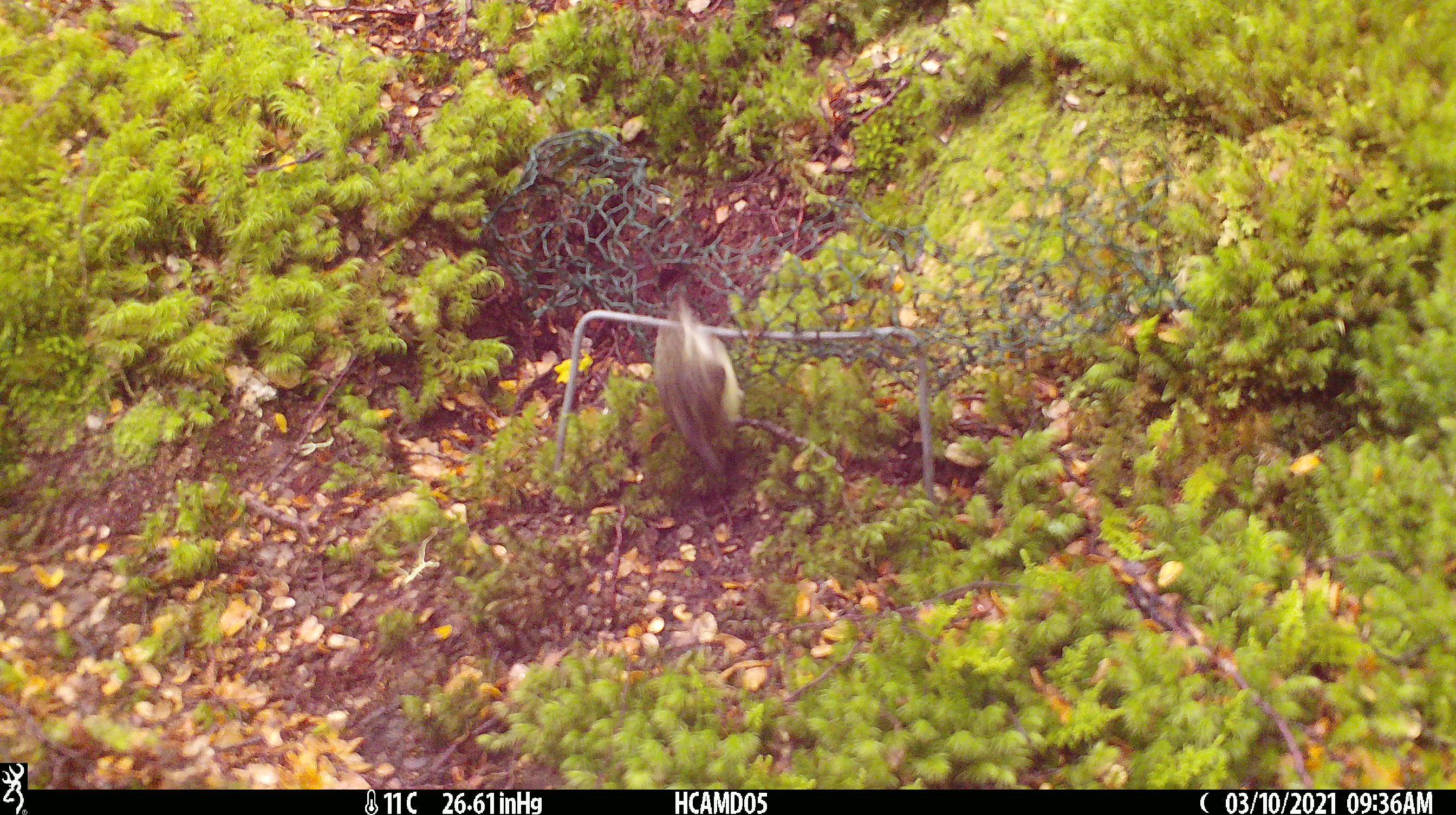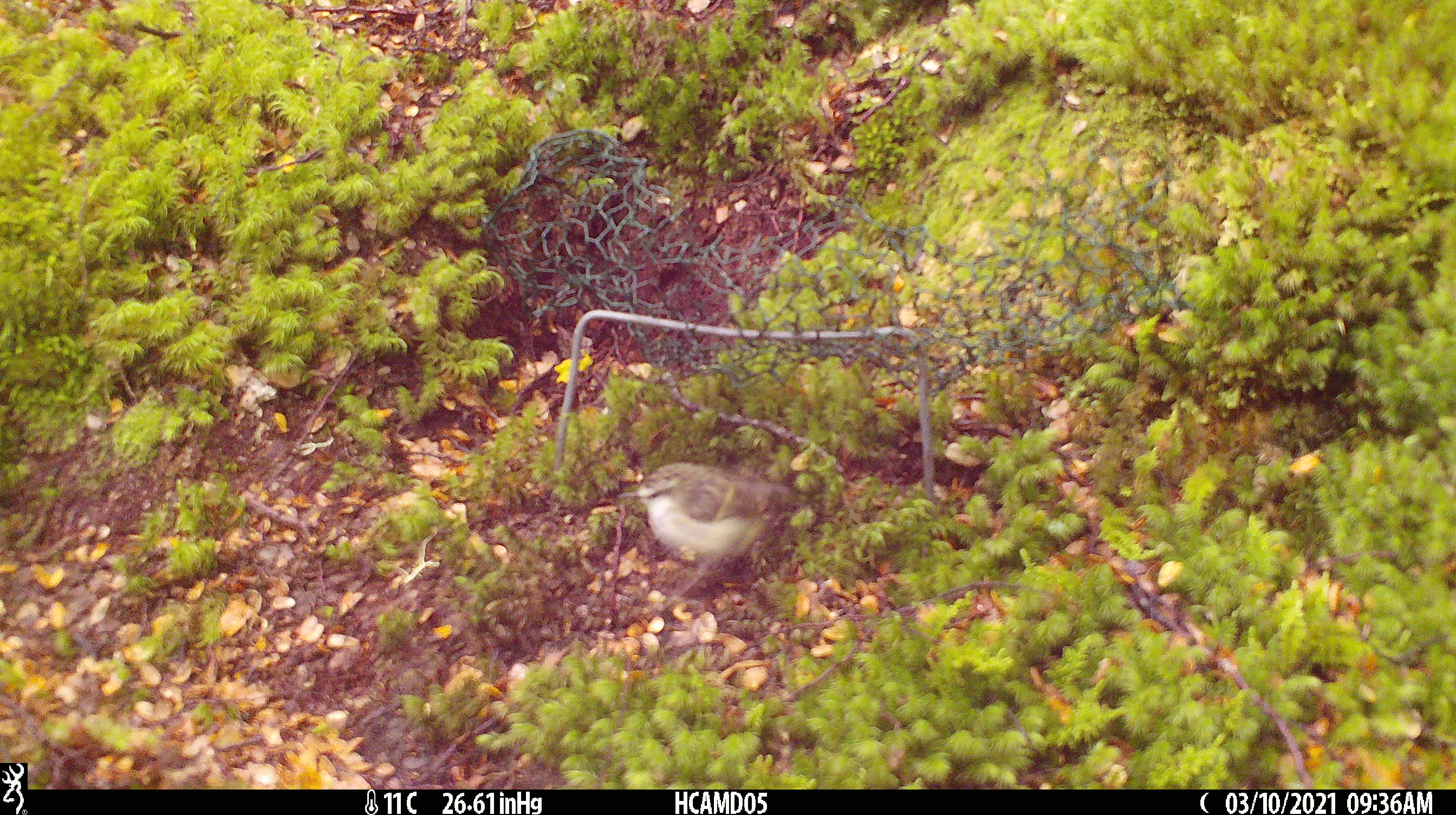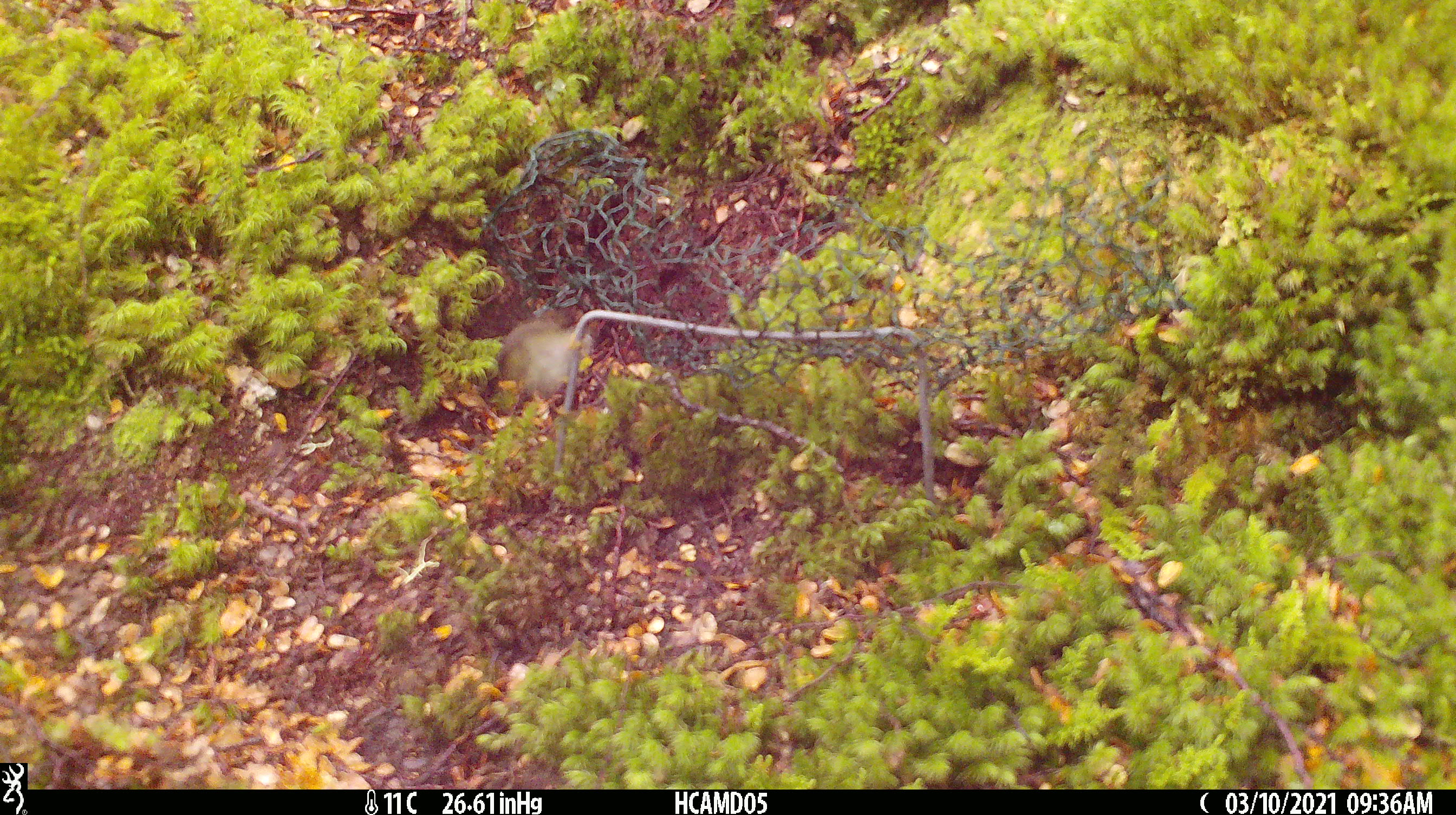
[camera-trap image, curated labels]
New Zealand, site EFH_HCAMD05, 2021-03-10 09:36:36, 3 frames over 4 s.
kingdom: Animalia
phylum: Chordata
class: Aves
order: Passeriformes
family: Acanthisittidae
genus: Acanthisitta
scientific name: Acanthisitta chloris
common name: rifleman